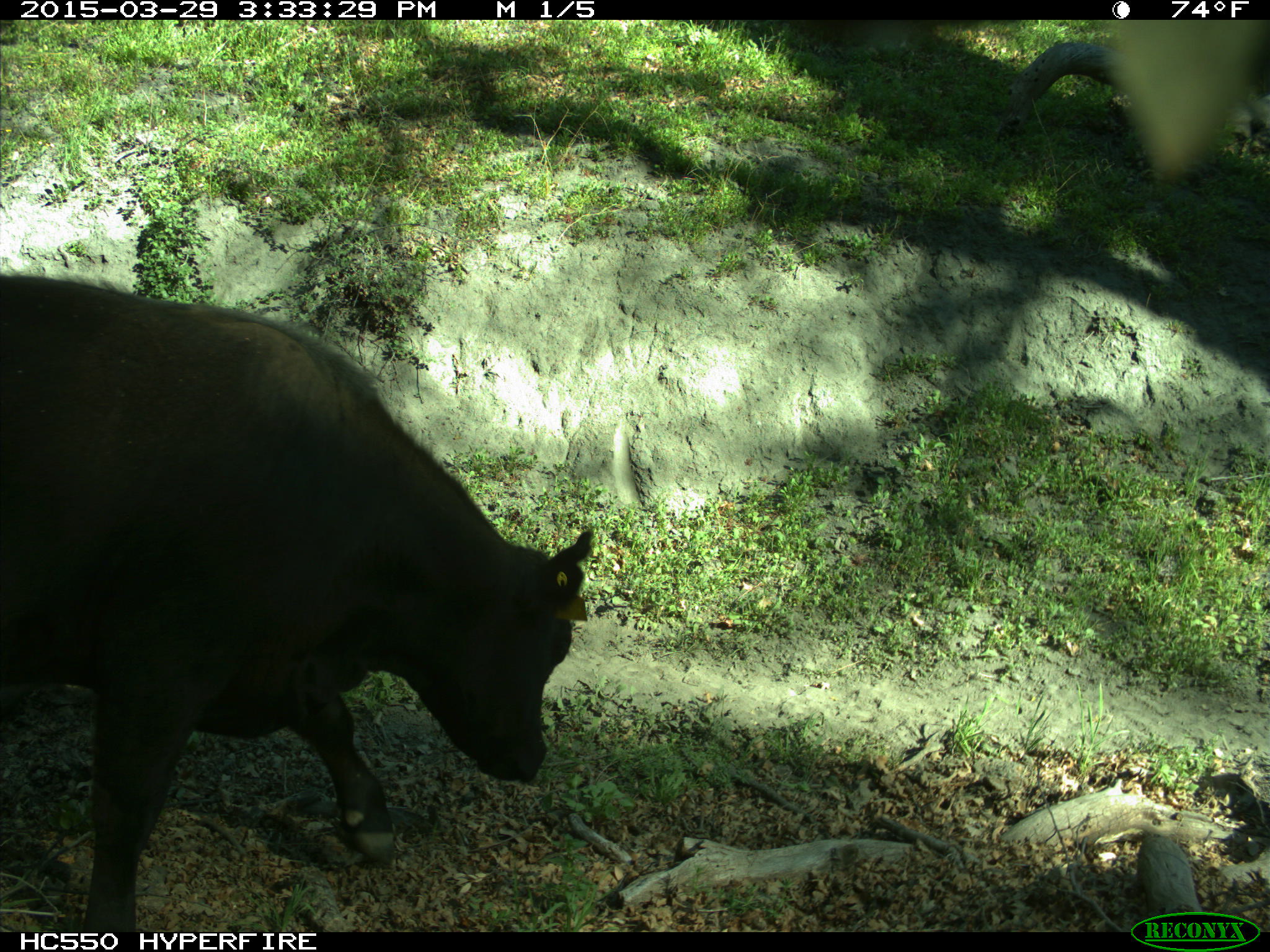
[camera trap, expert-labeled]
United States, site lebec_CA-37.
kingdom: Animalia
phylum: Chordata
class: Mammalia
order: Artiodactyla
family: Bovidae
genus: Bos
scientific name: Bos taurus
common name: domestic cow